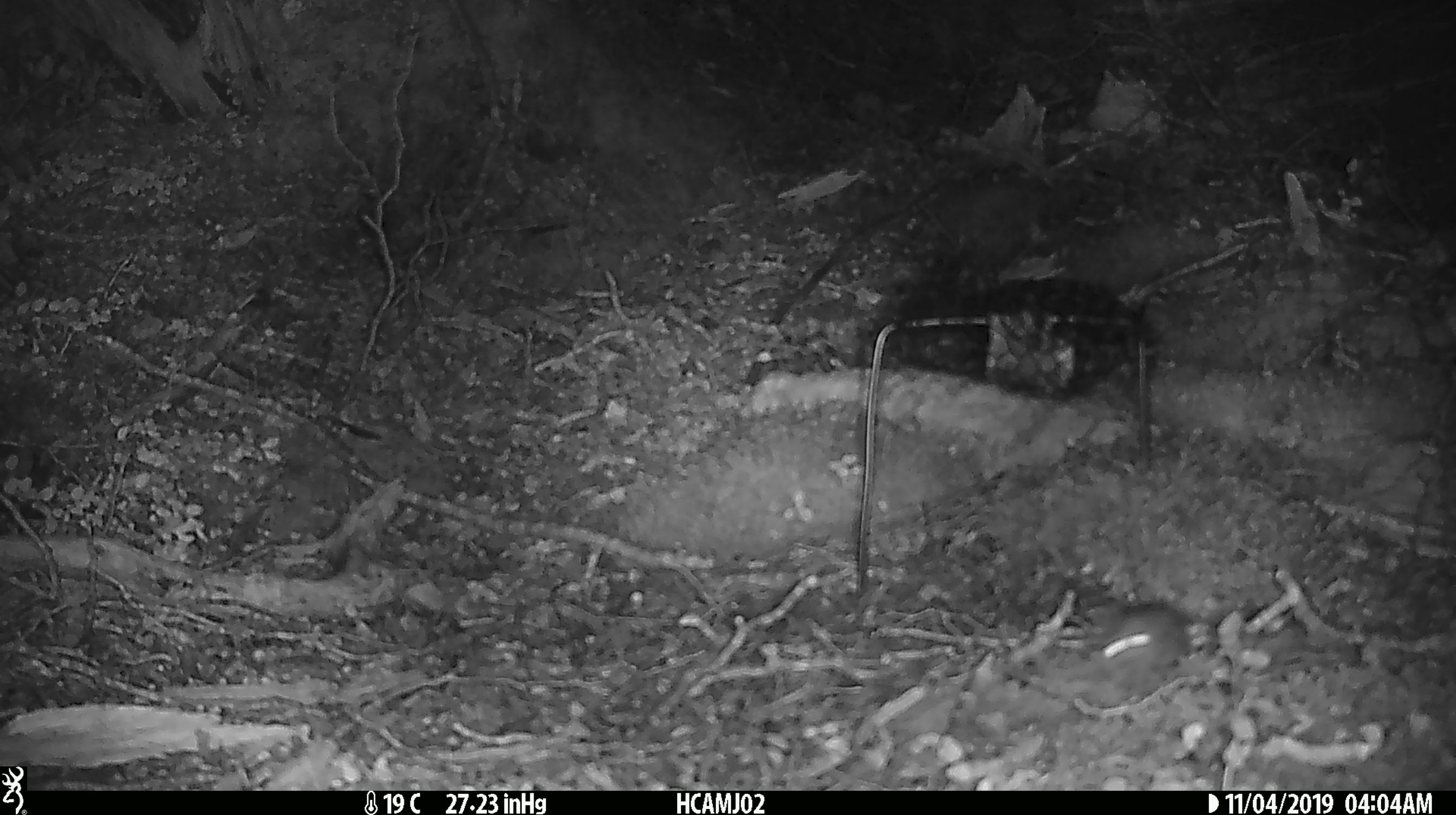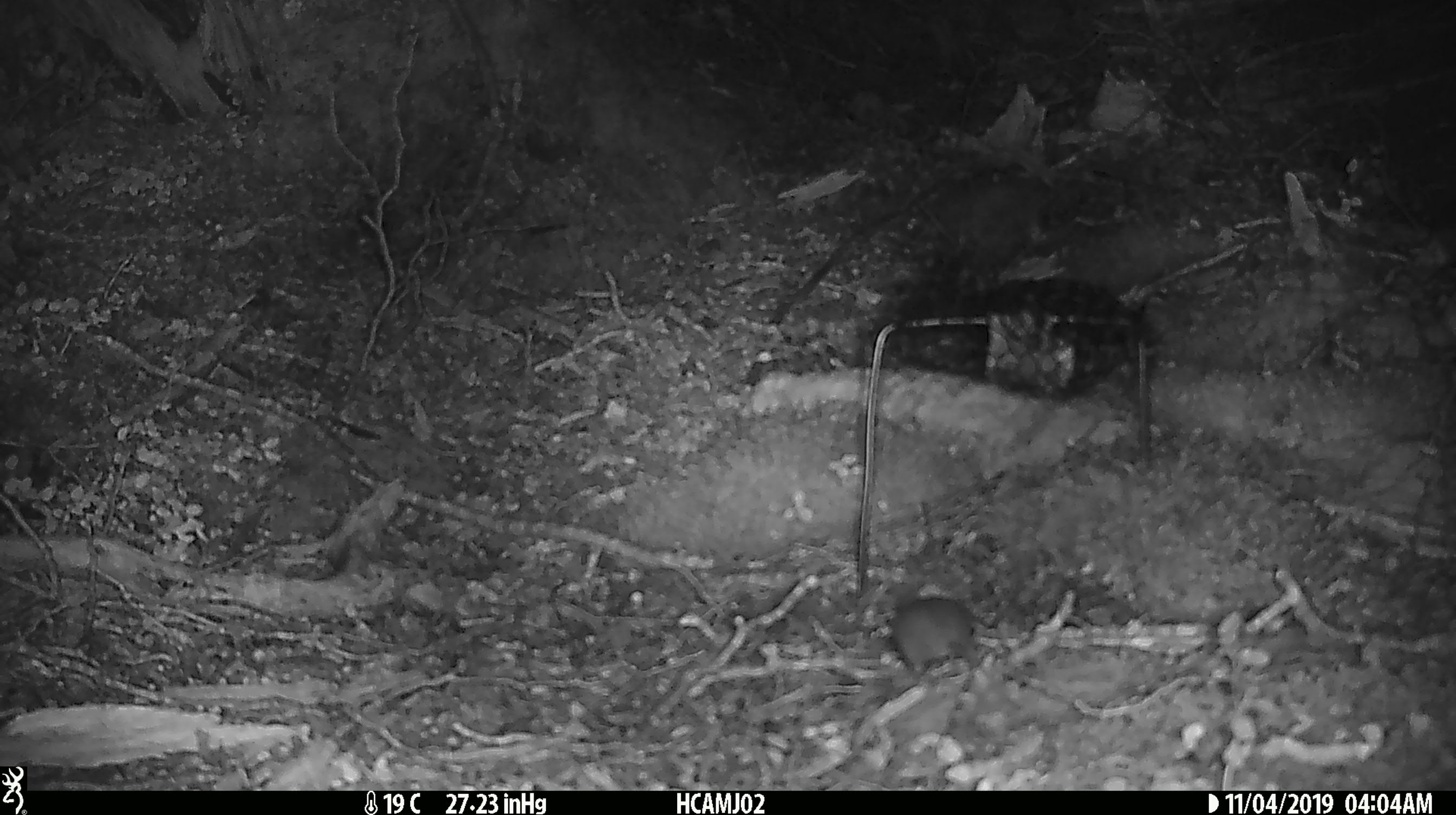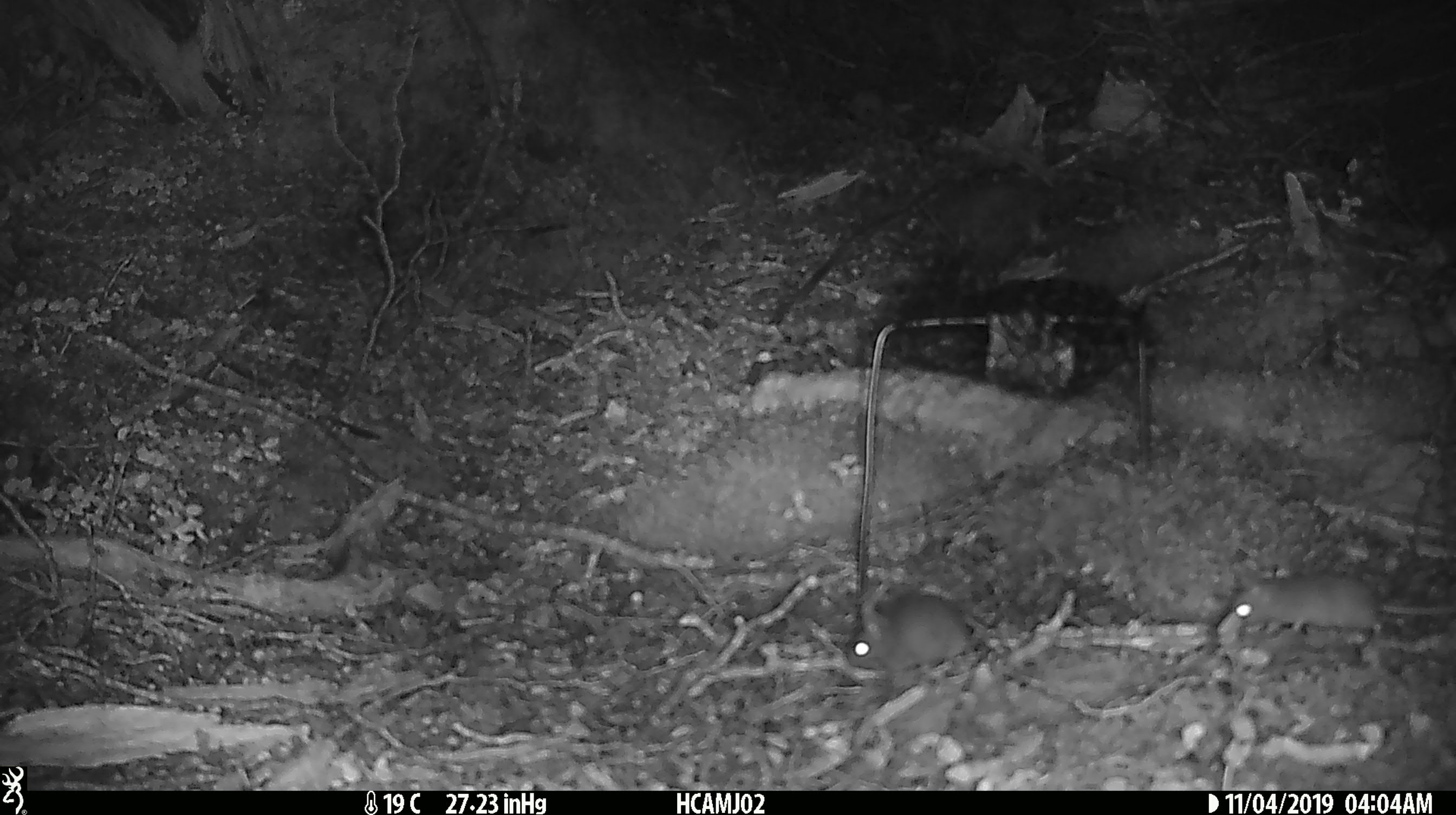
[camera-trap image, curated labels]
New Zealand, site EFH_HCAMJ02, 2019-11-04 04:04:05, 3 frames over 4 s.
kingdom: Animalia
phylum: Chordata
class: Mammalia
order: Rodentia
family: Muridae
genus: Mus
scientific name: Mus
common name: mouse